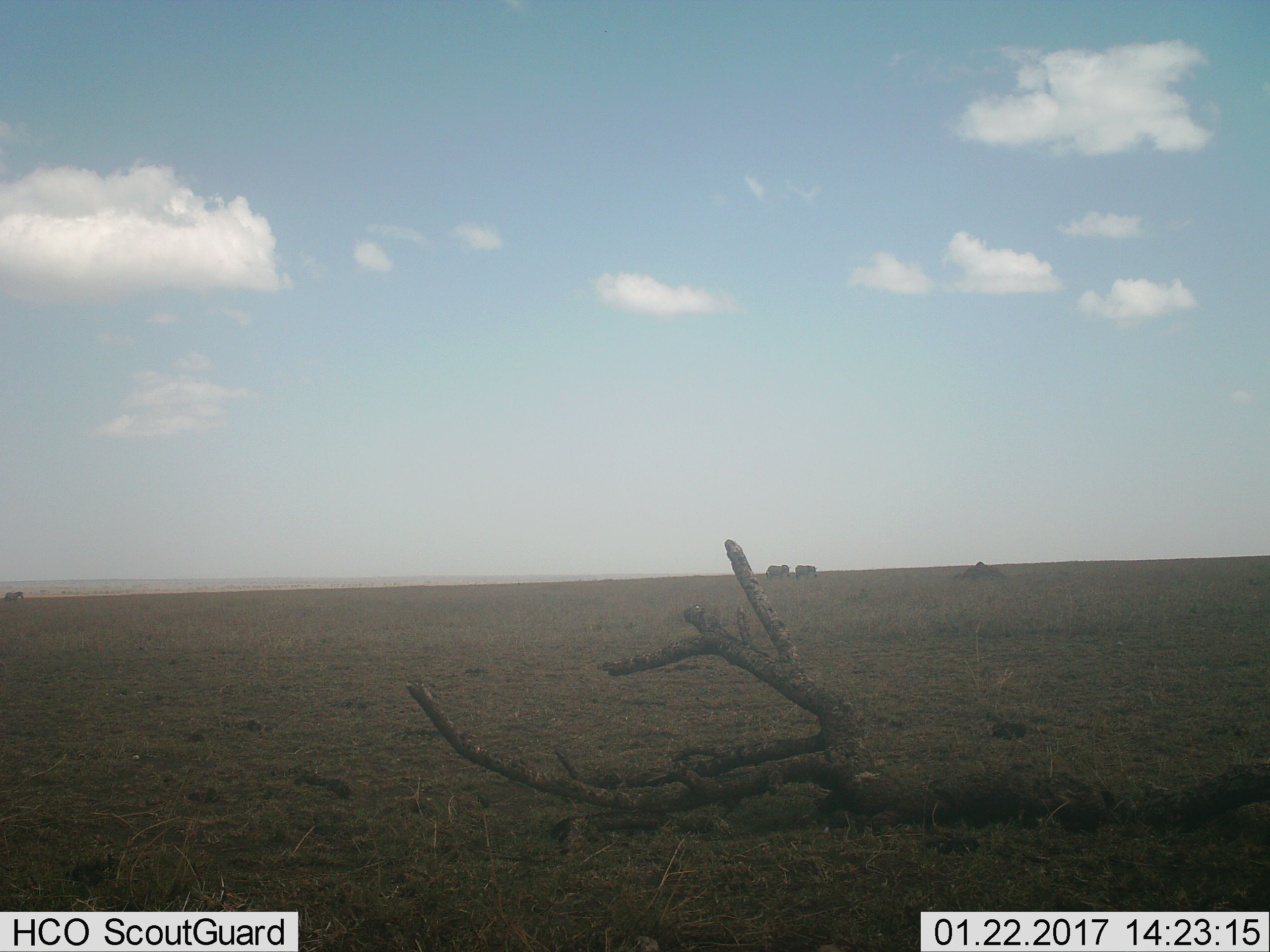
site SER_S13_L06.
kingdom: Animalia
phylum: Chordata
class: Mammalia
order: Perissodactyla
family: Equidae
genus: Equus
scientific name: Equus quagga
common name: plains zebra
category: zebraplains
Zebraplains (plains zebra) (Equus quagga), count 3. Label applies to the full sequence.